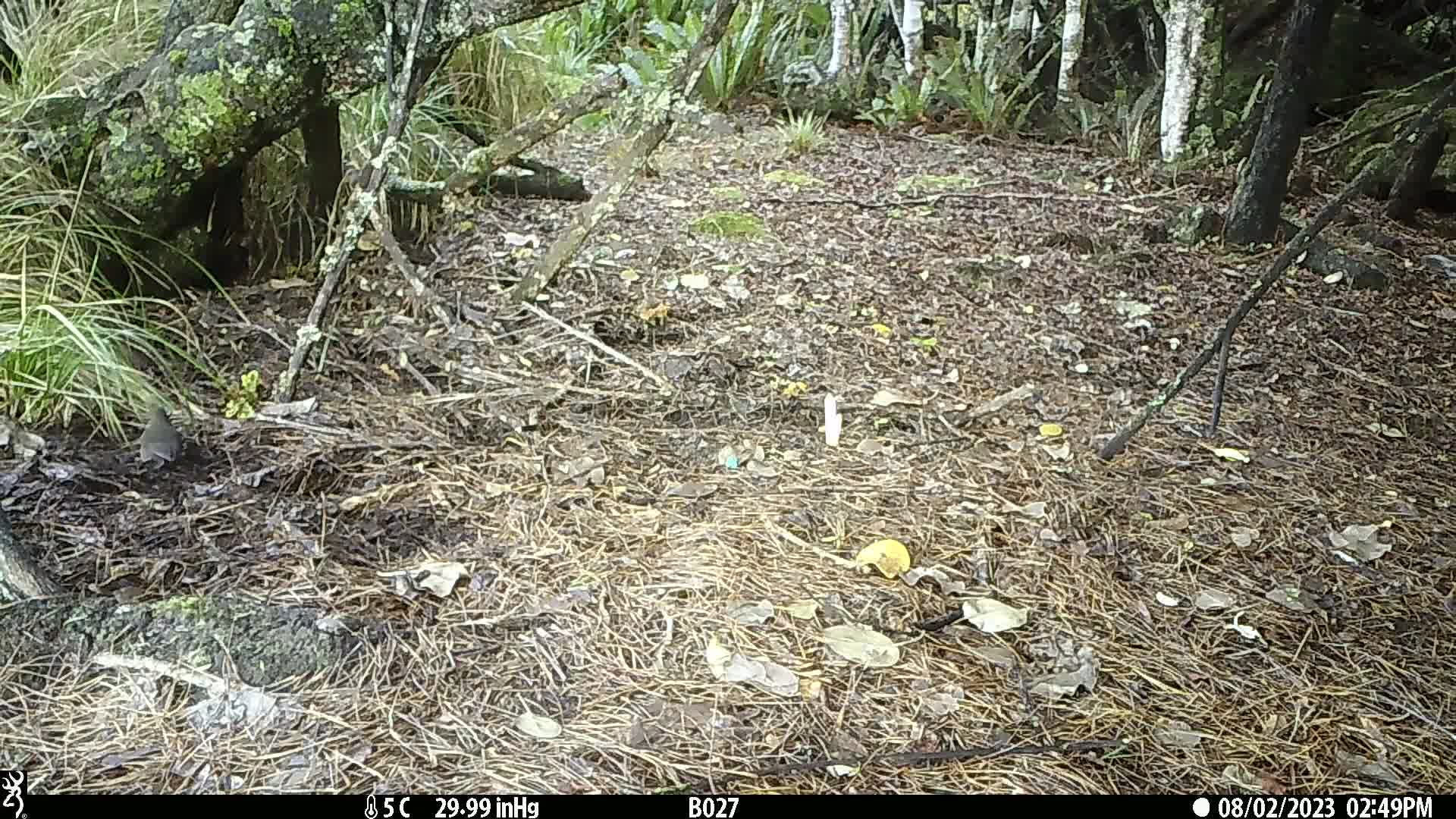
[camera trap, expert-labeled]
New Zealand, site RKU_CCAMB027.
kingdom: Animalia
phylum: Chordata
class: Aves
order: Passeriformes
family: Turdidae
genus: Turdus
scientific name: Turdus merula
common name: eurasian blackbird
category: blackbird